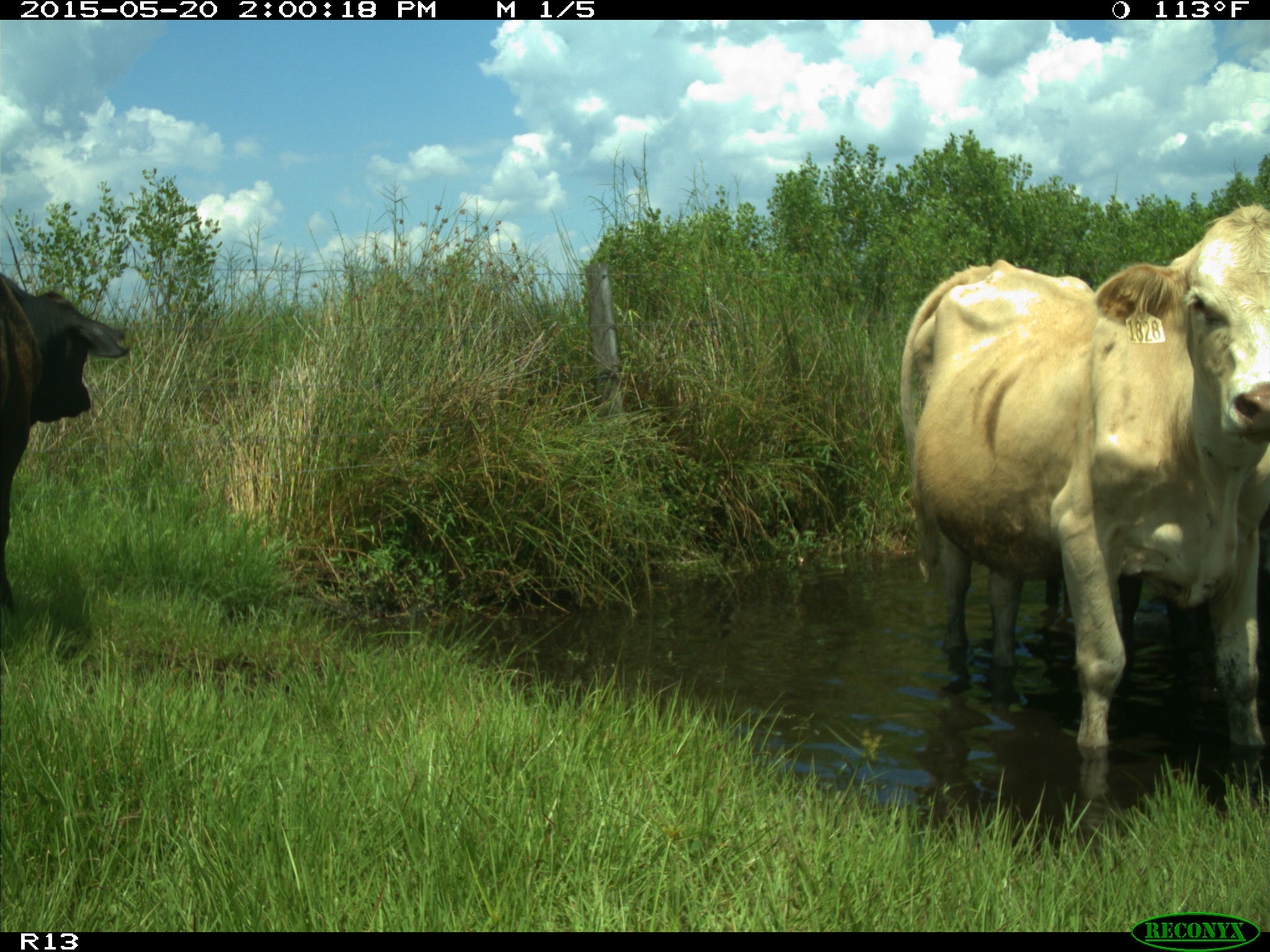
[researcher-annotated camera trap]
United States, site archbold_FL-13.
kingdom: Animalia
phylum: Chordata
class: Mammalia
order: Artiodactyla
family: Bovidae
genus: Bos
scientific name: Bos taurus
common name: domestic cow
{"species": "Bos taurus (domestic cow)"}